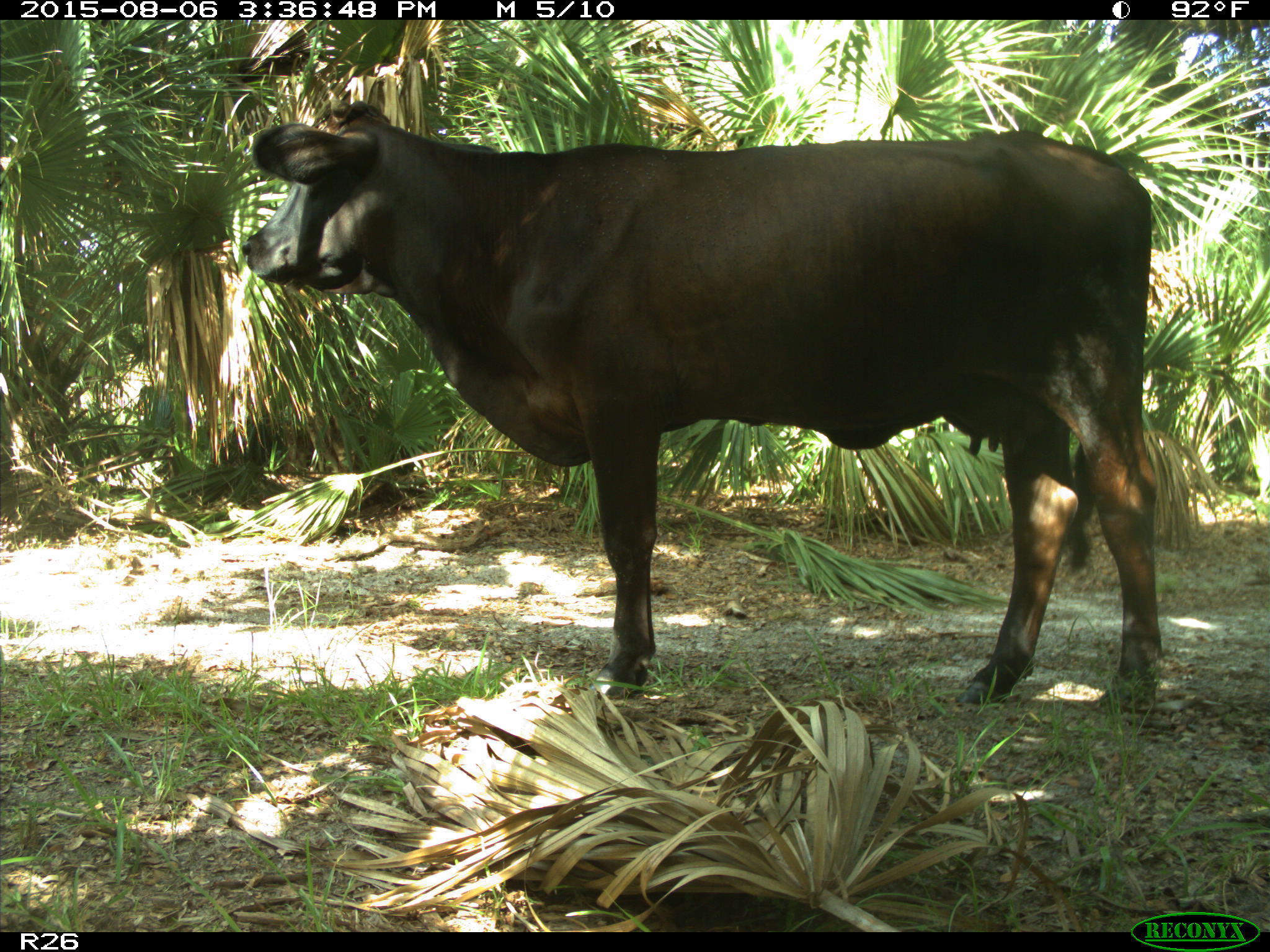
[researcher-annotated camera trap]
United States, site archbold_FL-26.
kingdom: Animalia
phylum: Chordata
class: Mammalia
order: Artiodactyla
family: Bovidae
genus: Bos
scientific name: Bos taurus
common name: domestic cow